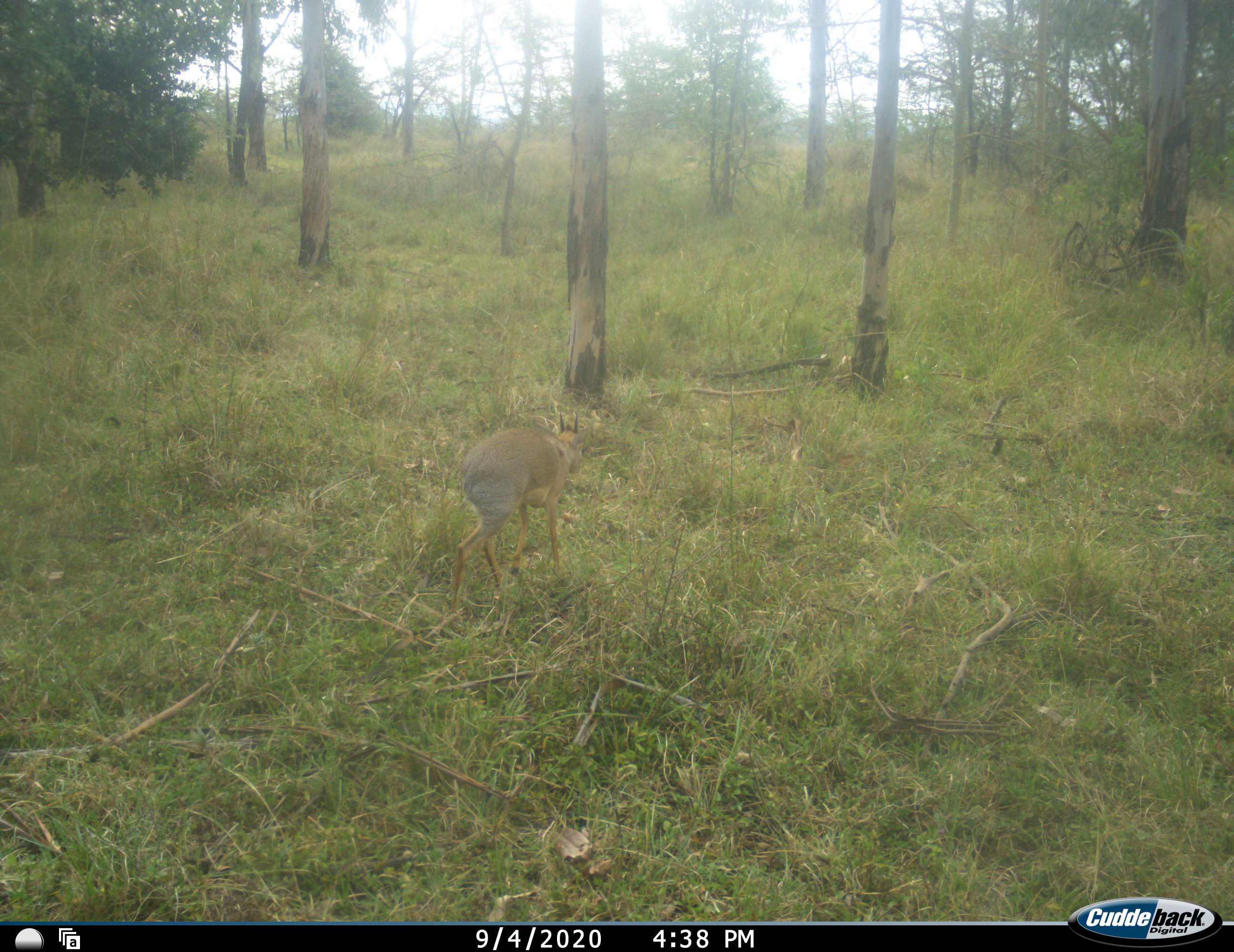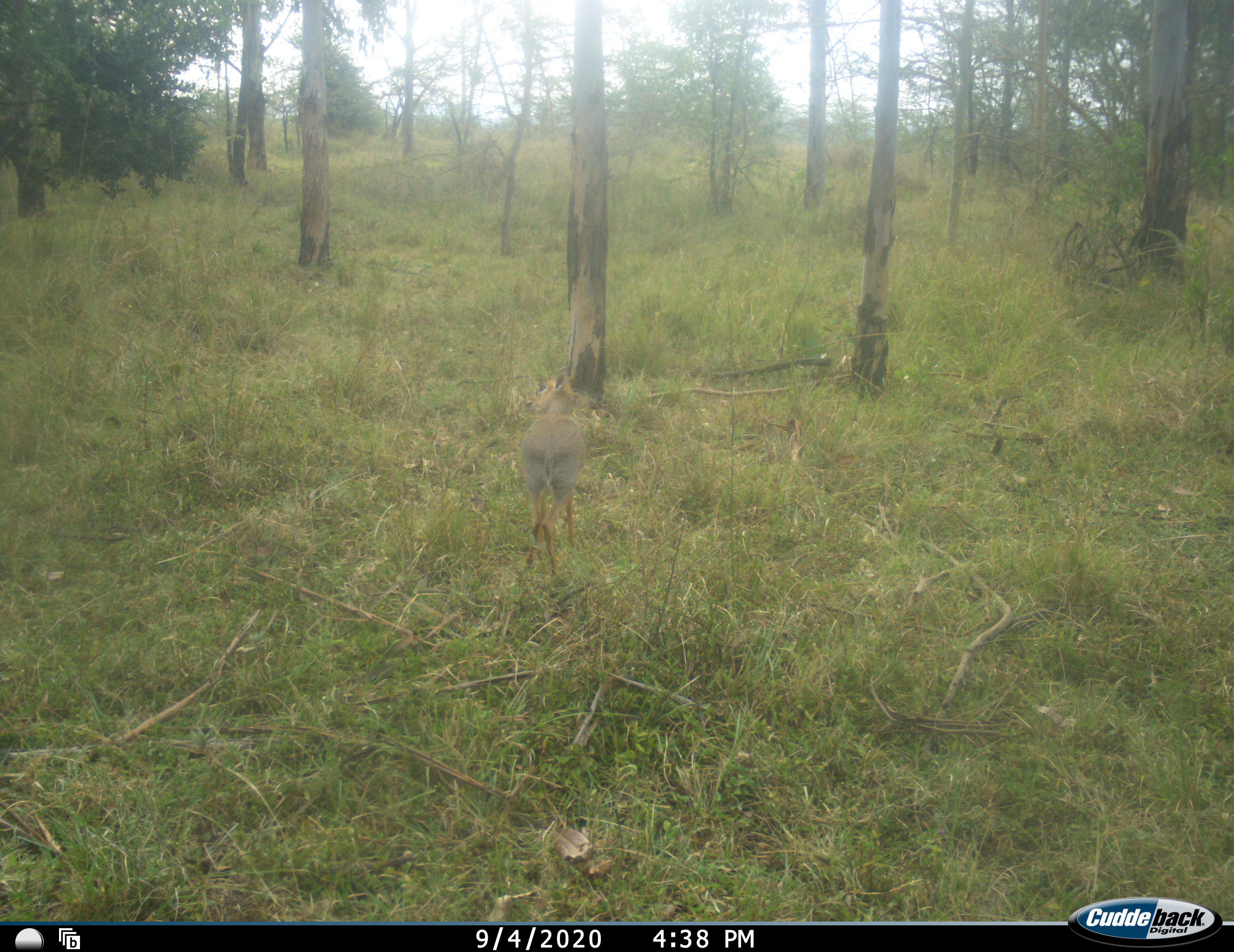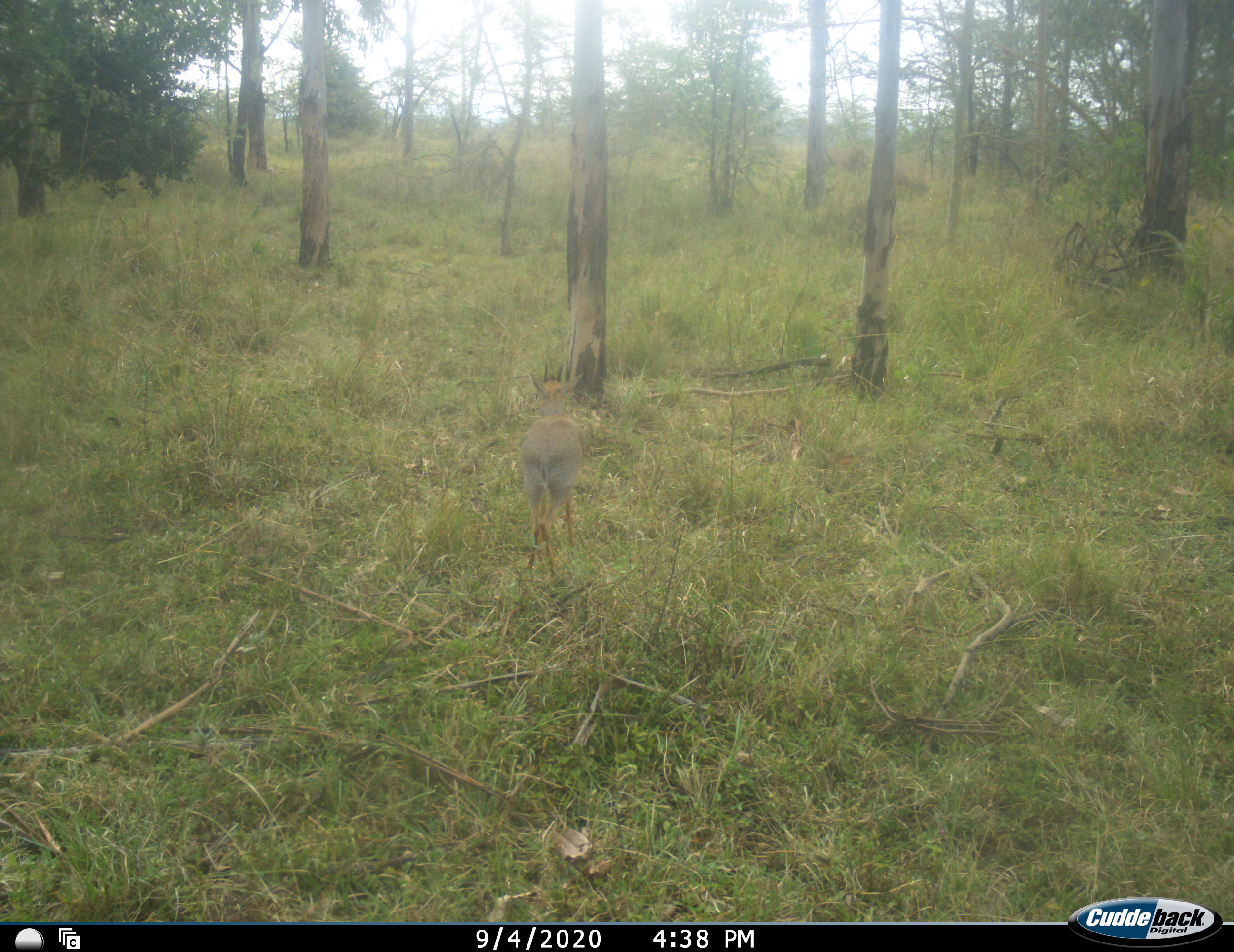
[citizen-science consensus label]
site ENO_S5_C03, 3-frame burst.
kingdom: Animalia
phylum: Chordata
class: Mammalia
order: Artiodactyla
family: Bovidae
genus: Madoqua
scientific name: Madoqua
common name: dik-dik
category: dikdik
Dikdik (dik-dik) (Madoqua), count 1. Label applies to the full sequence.